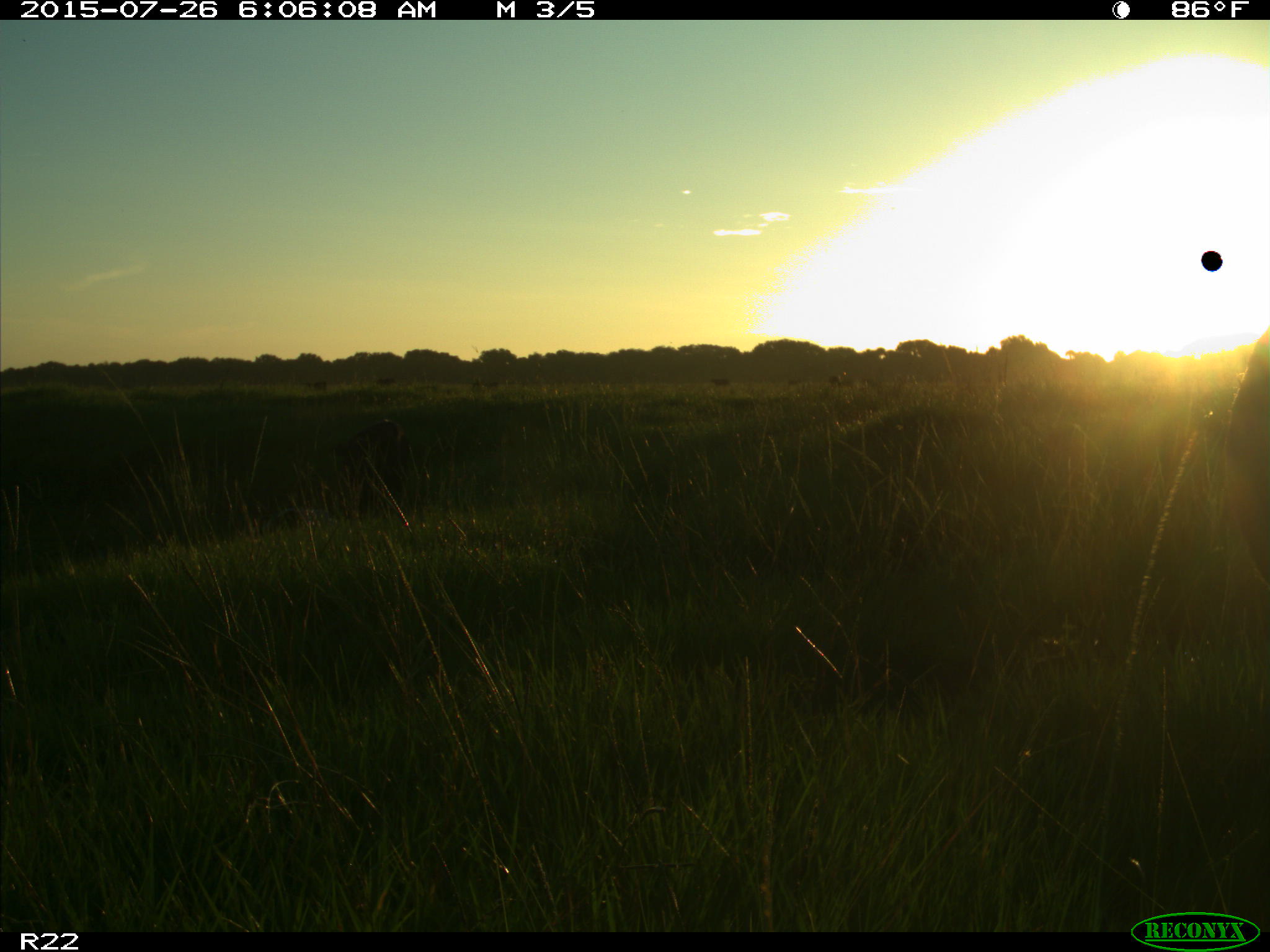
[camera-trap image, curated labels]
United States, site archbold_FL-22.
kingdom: Animalia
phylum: Chordata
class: Mammalia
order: Artiodactyla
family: Bovidae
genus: Bos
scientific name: Bos taurus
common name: domestic cow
Bos taurus (domestic cow).